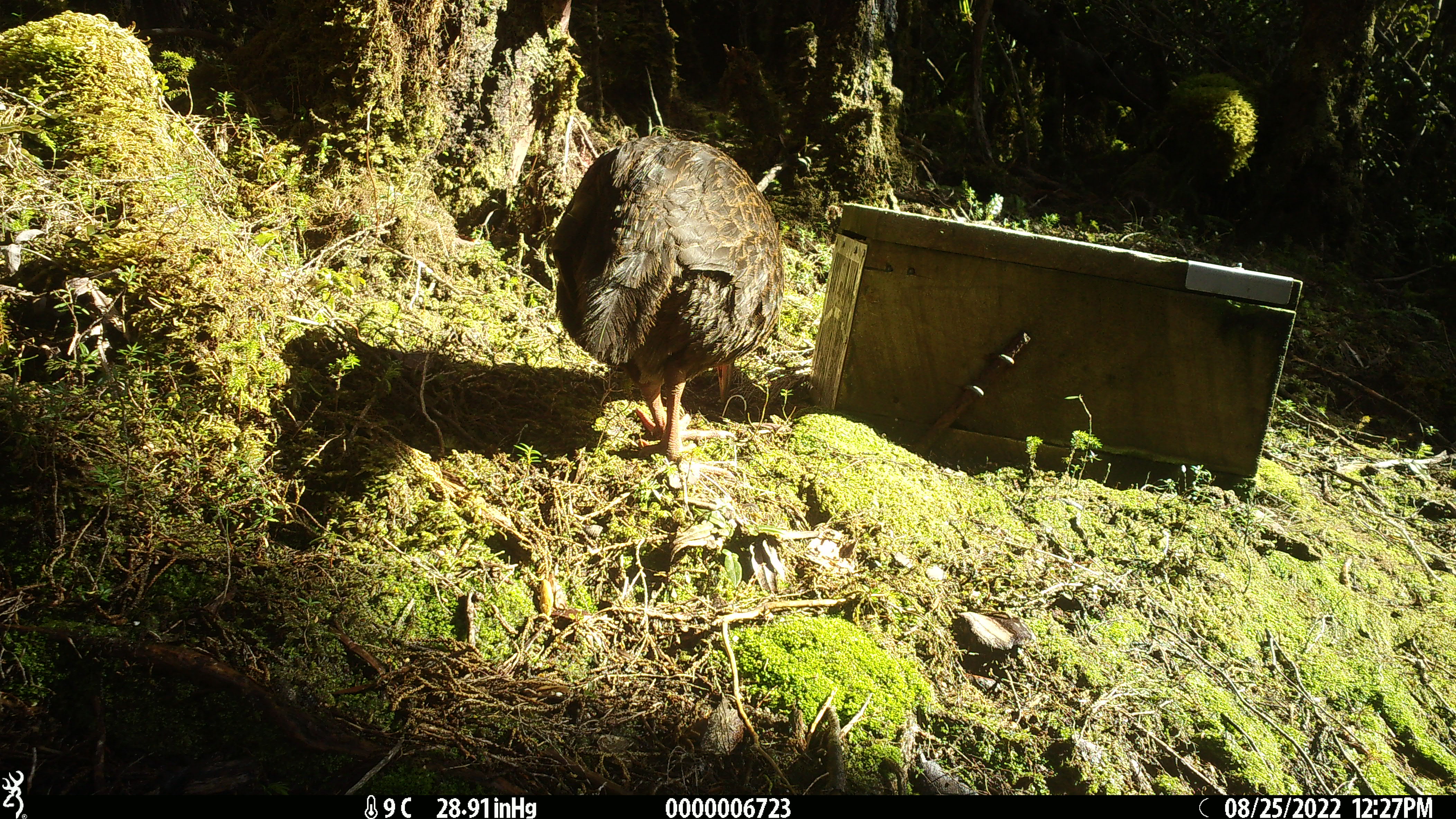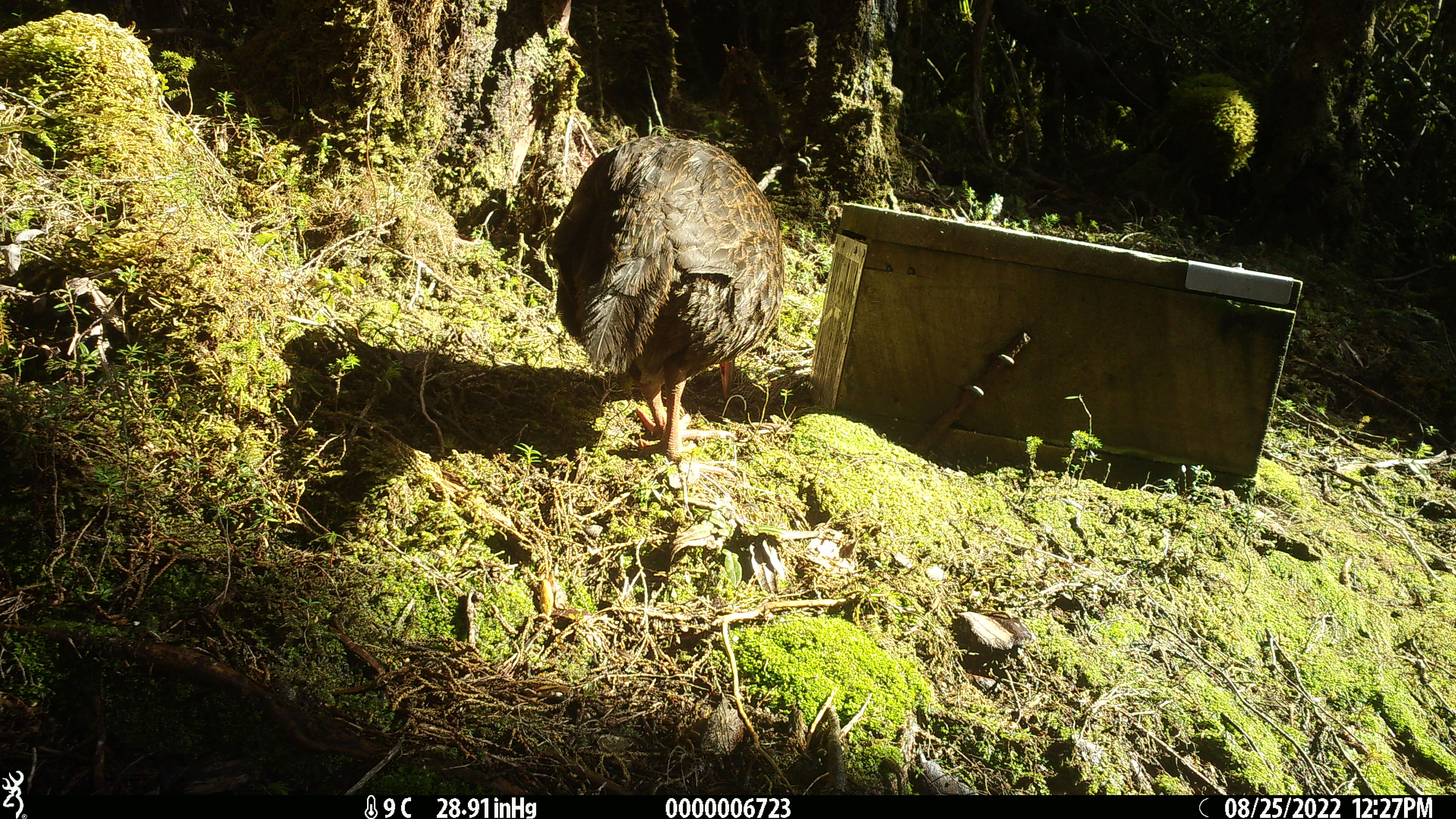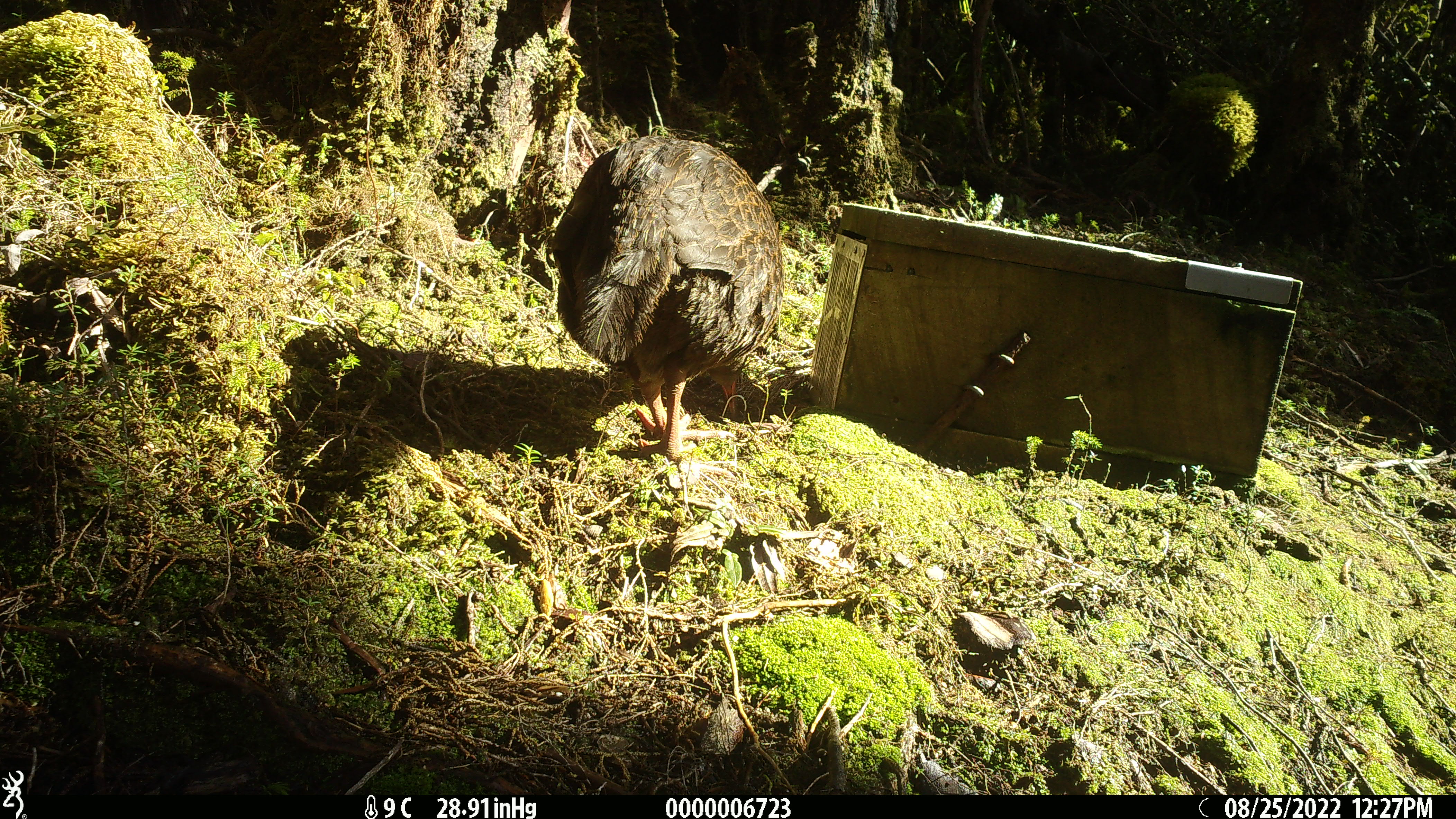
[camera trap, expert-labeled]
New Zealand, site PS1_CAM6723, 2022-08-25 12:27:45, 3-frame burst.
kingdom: Animalia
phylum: Chordata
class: Aves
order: Gruiformes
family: Rallidae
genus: Gallirallus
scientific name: Gallirallus australis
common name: weka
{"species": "weka (Gallirallus australis)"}